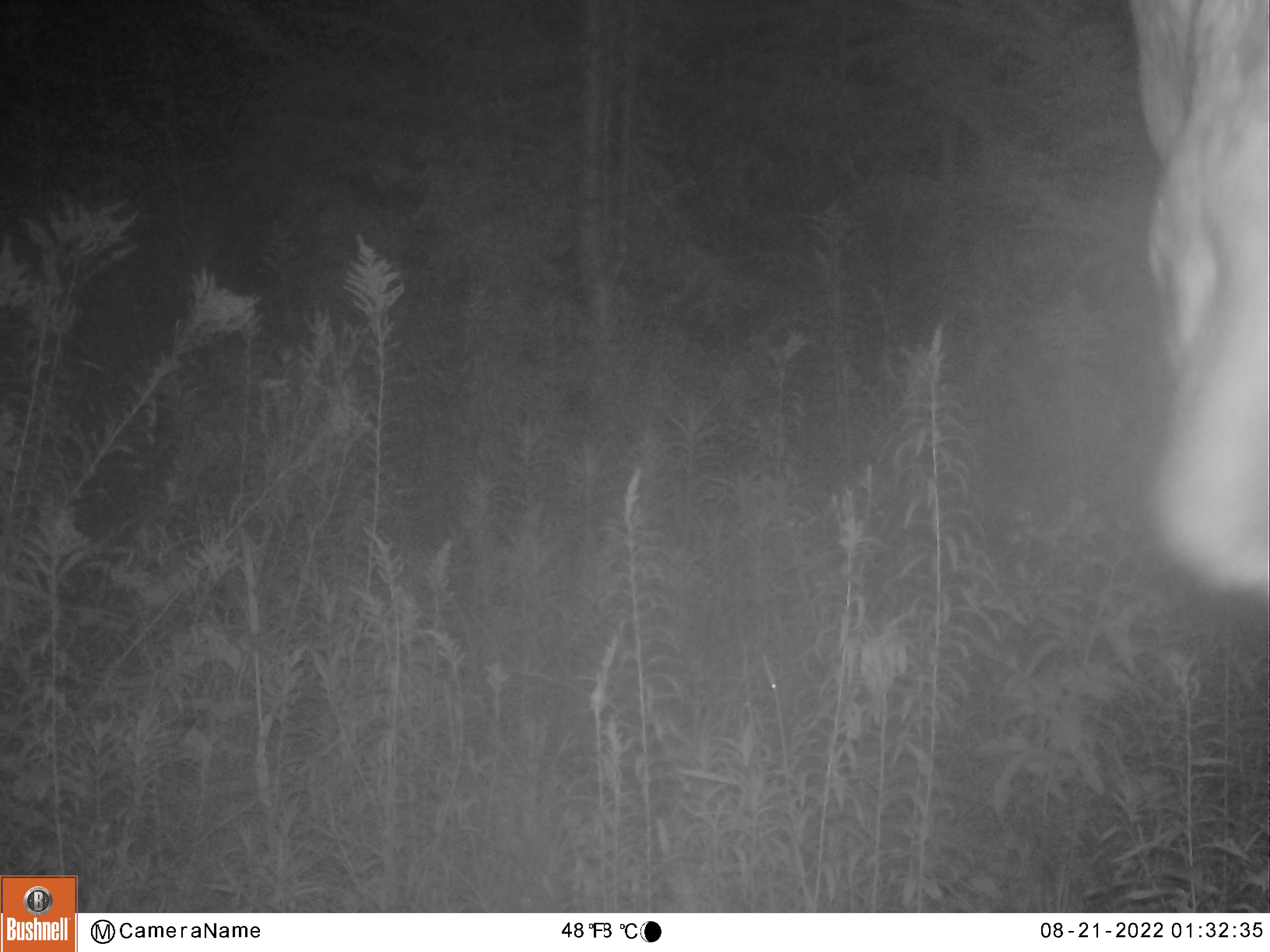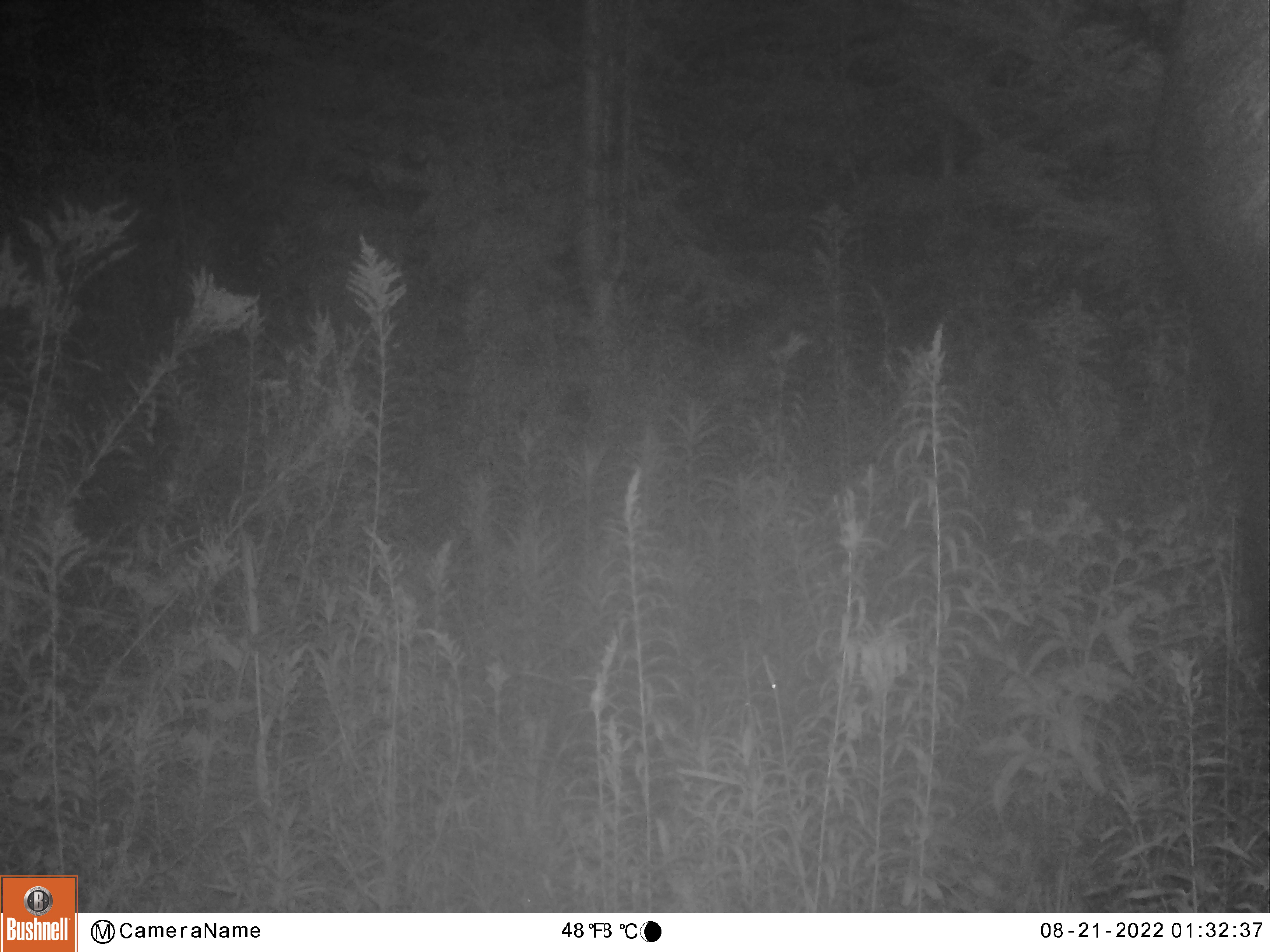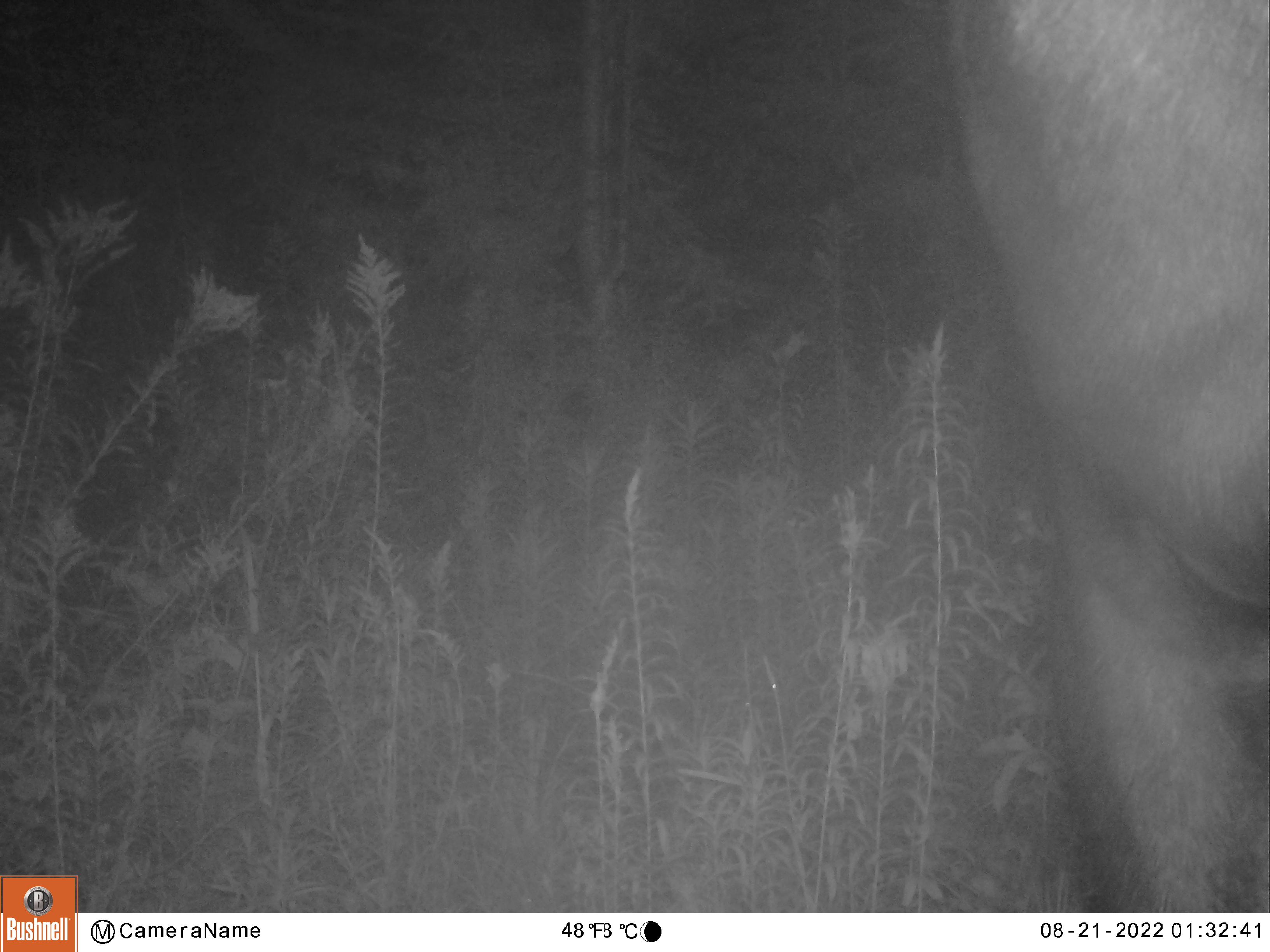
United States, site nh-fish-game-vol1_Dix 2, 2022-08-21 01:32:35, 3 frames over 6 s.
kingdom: Animalia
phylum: Chordata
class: Mammalia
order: Artiodactyla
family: Cervidae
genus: Alces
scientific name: Alces alces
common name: moose